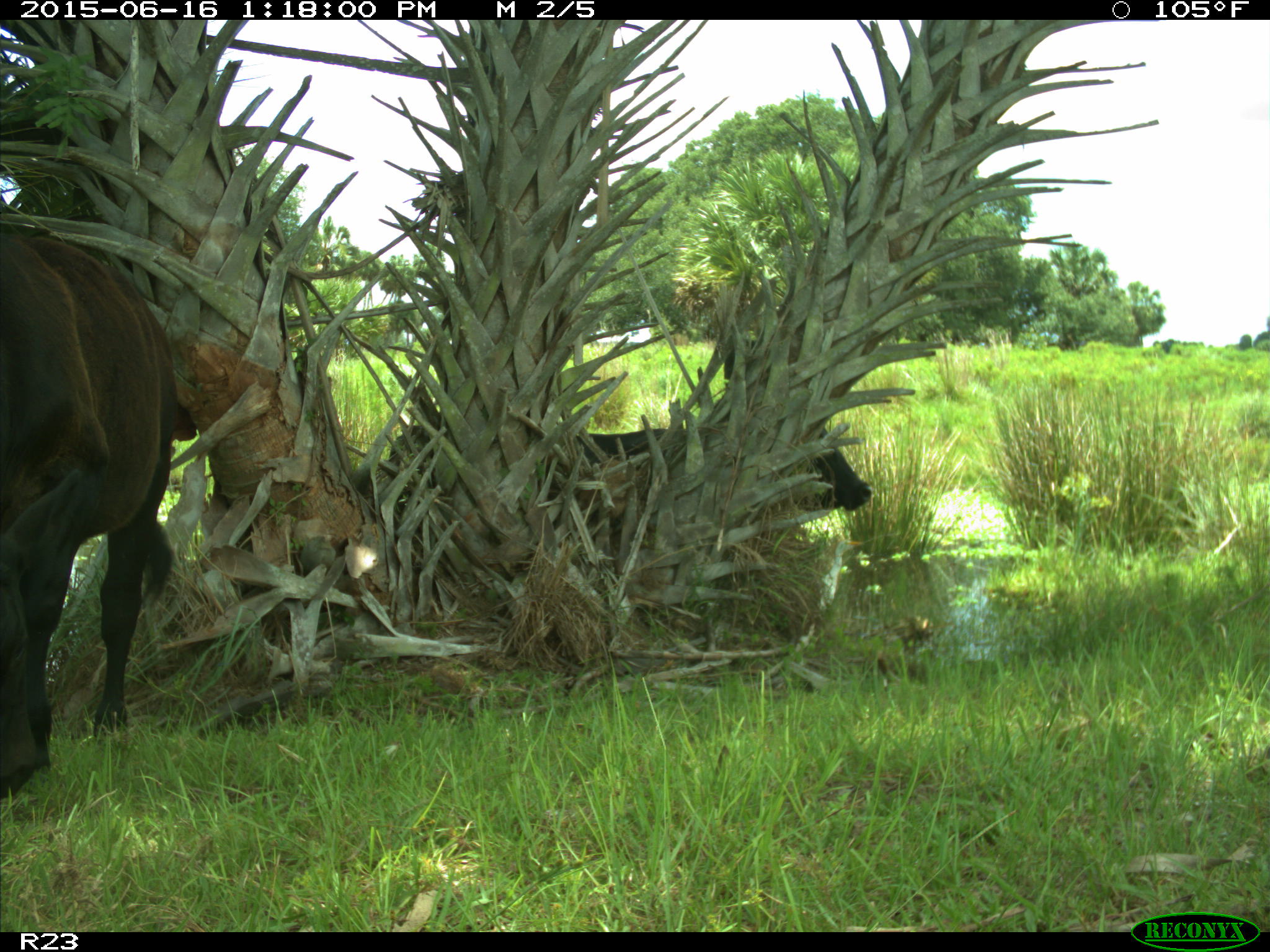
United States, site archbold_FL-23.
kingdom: Animalia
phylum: Chordata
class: Mammalia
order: Artiodactyla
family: Bovidae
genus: Bos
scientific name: Bos taurus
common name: domestic cow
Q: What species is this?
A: Bos taurus (domestic cow).